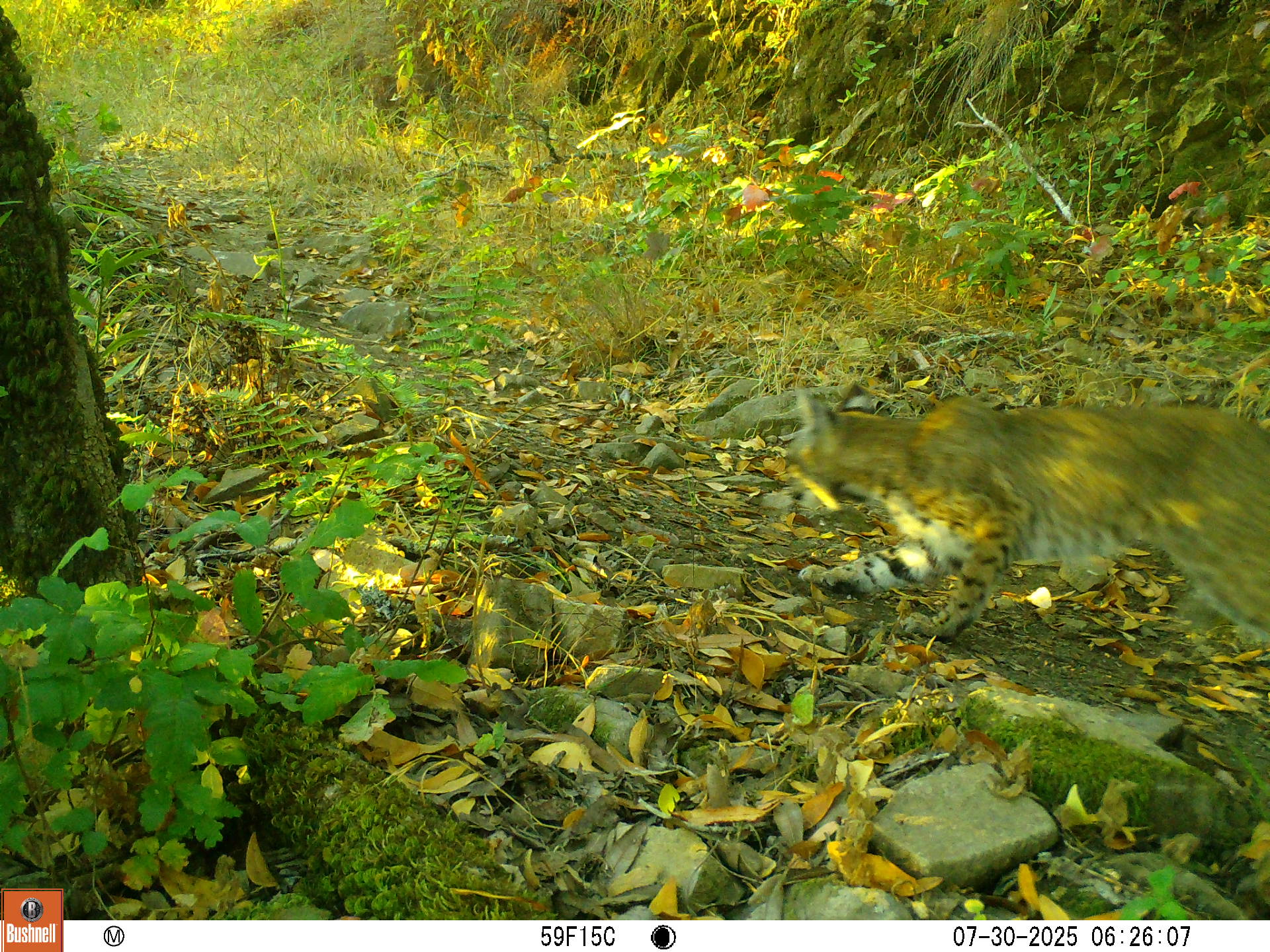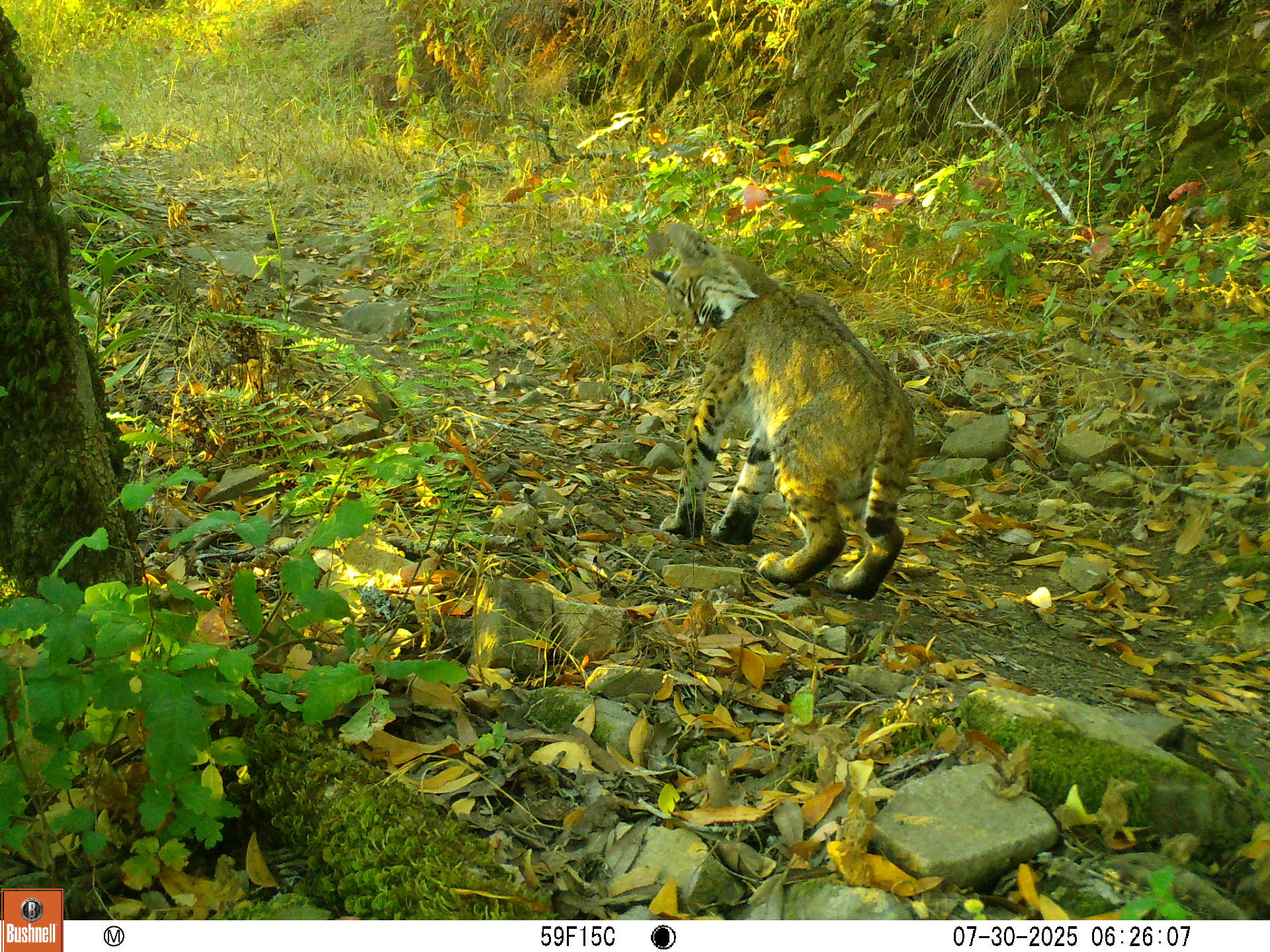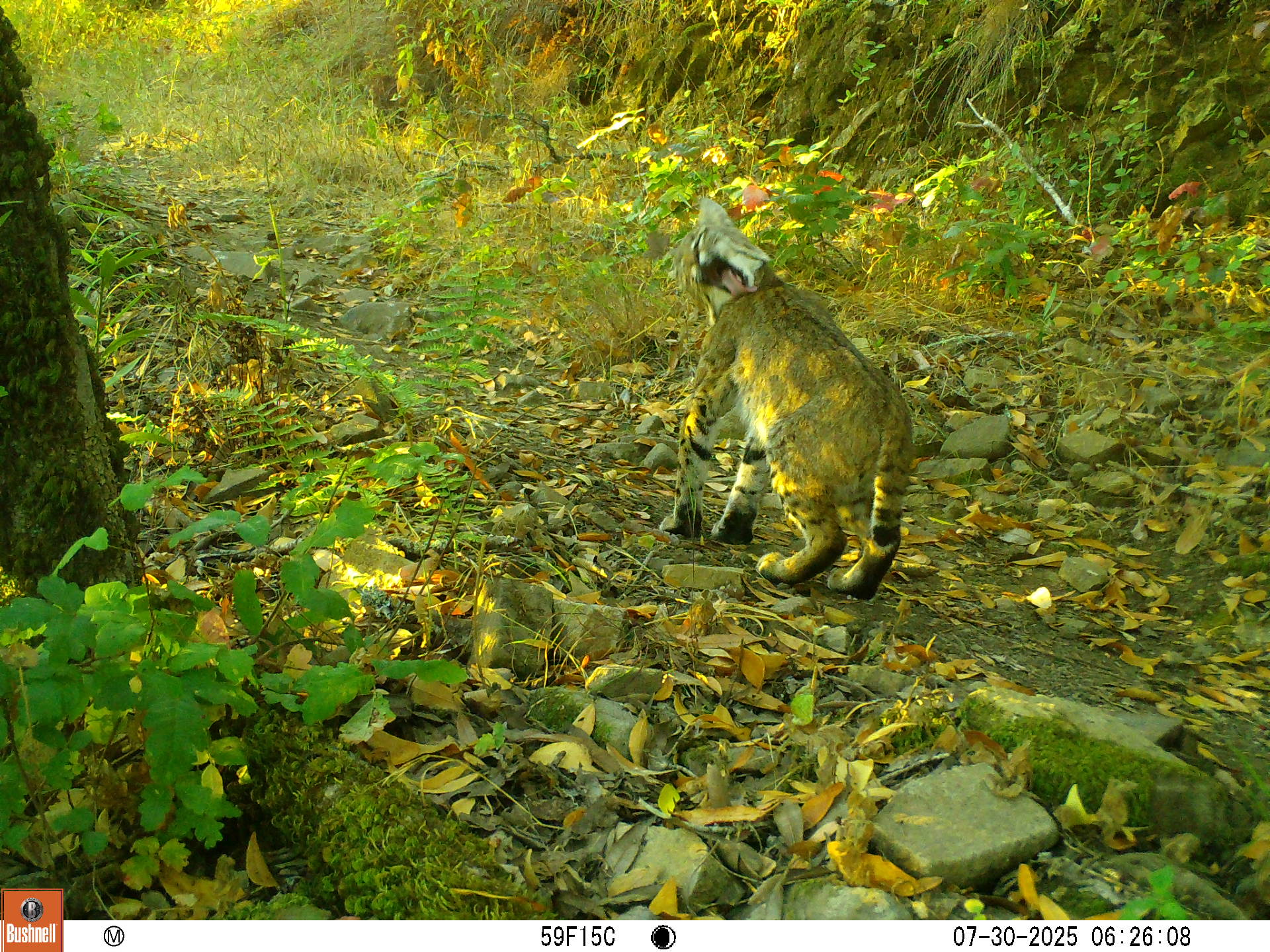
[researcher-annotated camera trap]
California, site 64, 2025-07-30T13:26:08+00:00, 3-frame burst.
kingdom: Animalia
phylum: Chordata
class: Mammalia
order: Carnivora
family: Felidae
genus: Lynx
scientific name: Lynx rufus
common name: bobcat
Bobcat (Lynx rufus).